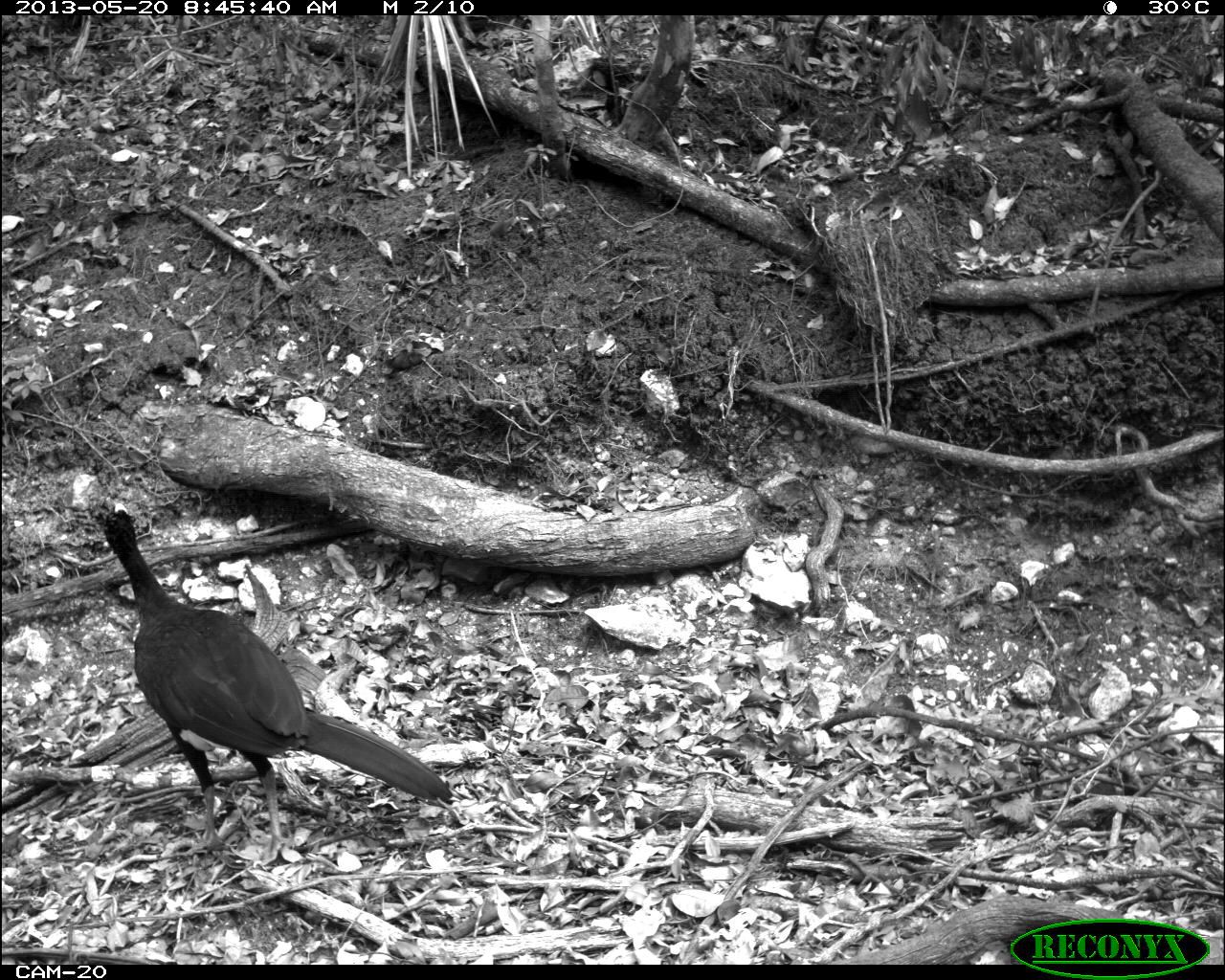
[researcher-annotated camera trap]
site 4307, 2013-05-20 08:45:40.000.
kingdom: Animalia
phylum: Chordata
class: Aves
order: Galliformes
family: Cracidae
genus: Crax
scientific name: Crax rubra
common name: great curassow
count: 1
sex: male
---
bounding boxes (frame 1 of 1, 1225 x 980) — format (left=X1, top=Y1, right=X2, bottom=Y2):
crax rubra: (left=93, top=508, right=453, bottom=855)